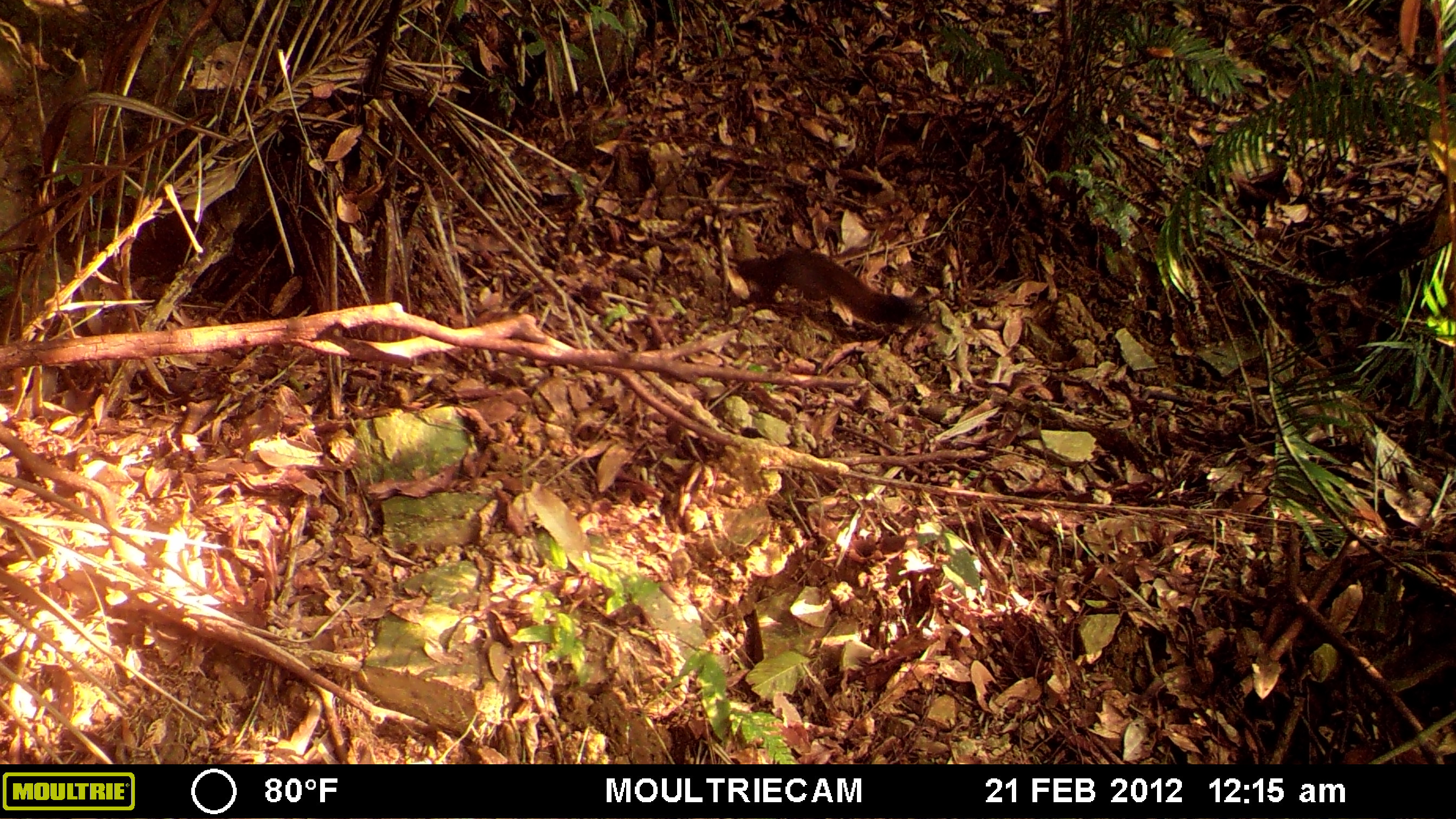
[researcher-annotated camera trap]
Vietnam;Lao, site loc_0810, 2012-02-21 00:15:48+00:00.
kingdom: Animalia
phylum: Chordata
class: Mammalia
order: Rodentia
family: Sciuridae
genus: Sciurus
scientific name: Sciurus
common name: squirrel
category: unidentified squirrel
Unidentified squirrel (squirrel) (Sciurus). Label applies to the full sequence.